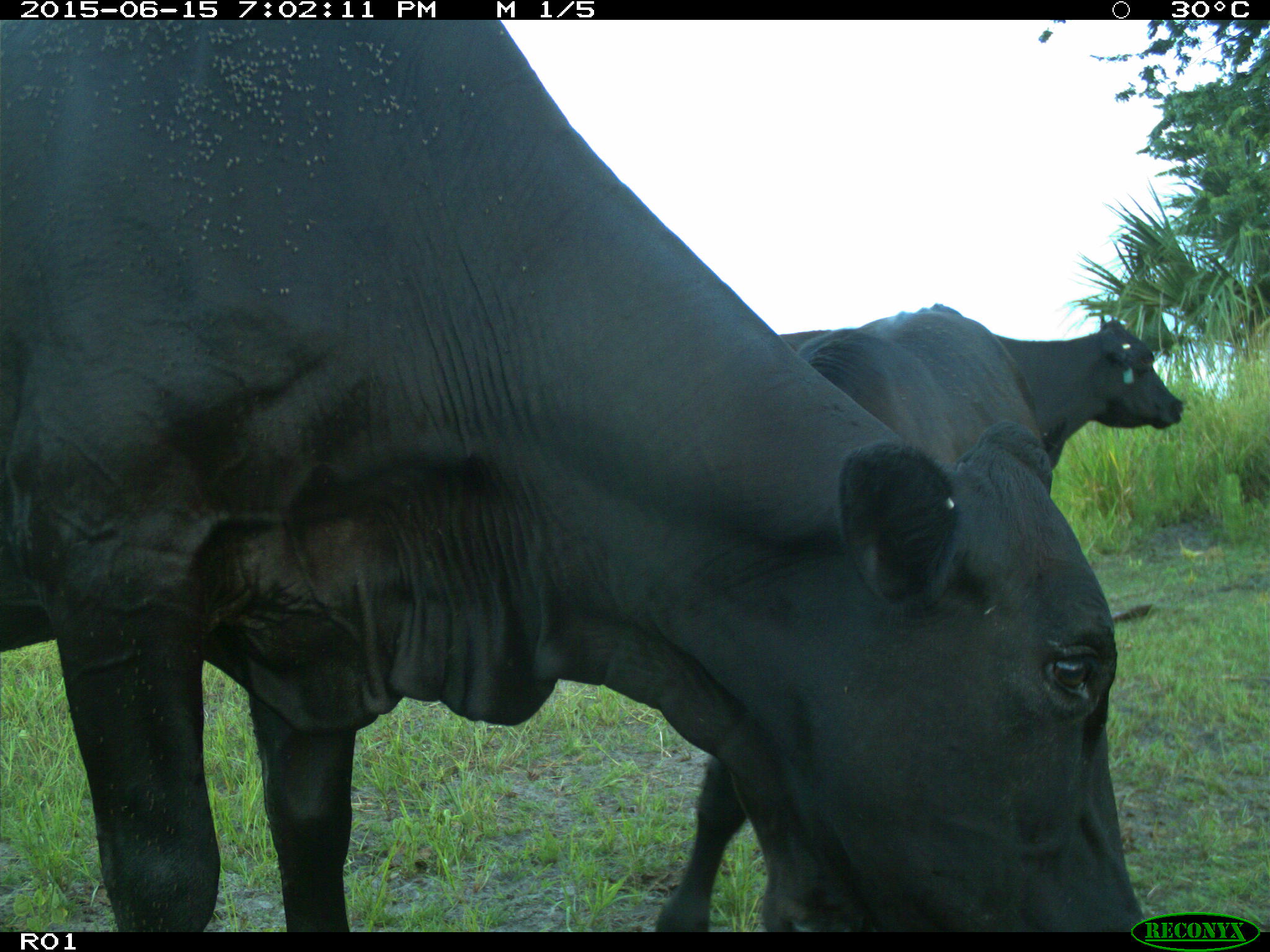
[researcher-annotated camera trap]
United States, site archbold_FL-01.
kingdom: Animalia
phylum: Chordata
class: Mammalia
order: Artiodactyla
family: Bovidae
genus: Bos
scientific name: Bos taurus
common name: domestic cow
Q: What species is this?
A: Bos taurus (domestic cow).